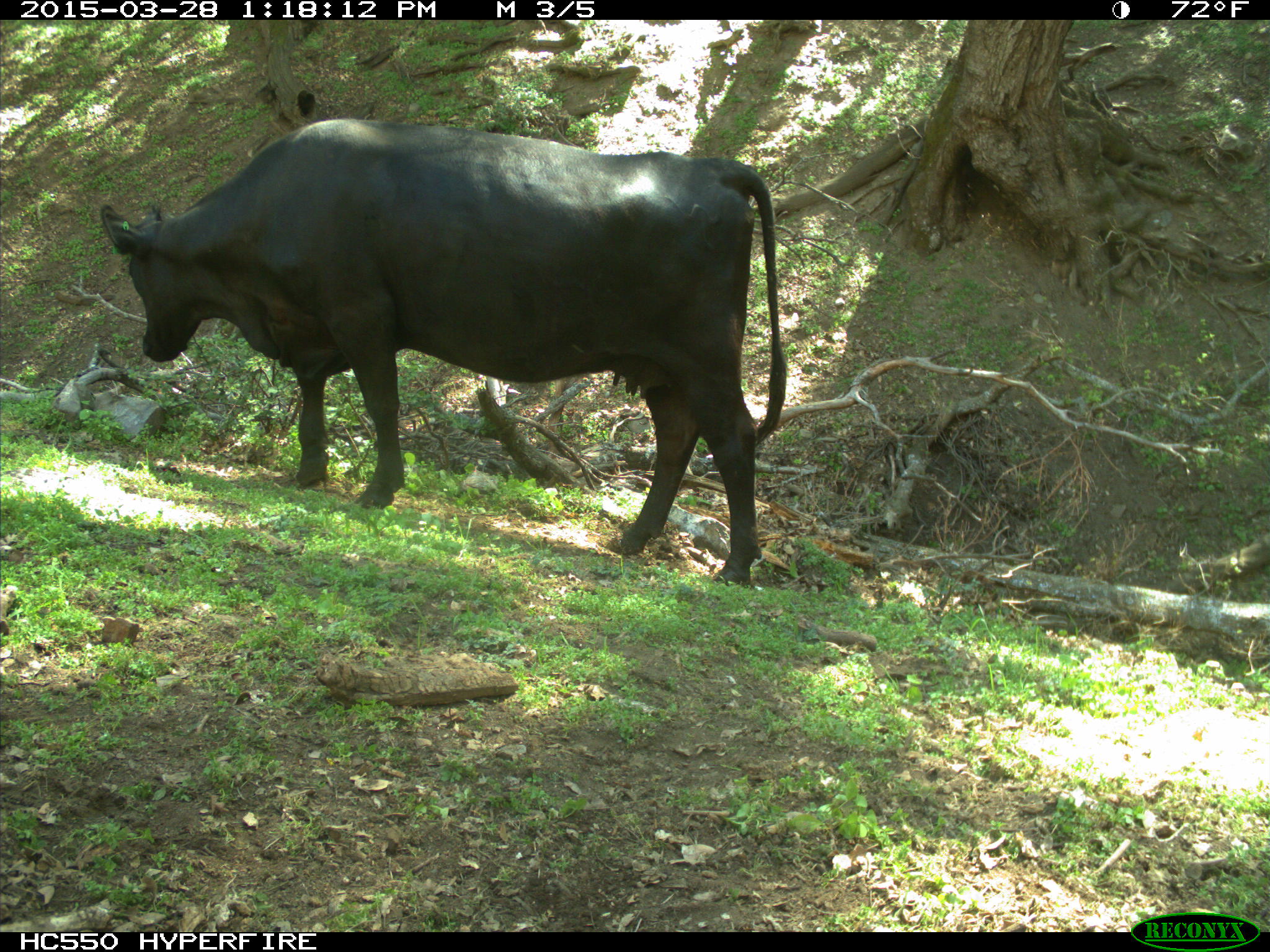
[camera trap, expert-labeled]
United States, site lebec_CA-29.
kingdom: Animalia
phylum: Chordata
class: Mammalia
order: Artiodactyla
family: Bovidae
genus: Bos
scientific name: Bos taurus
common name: domestic cow